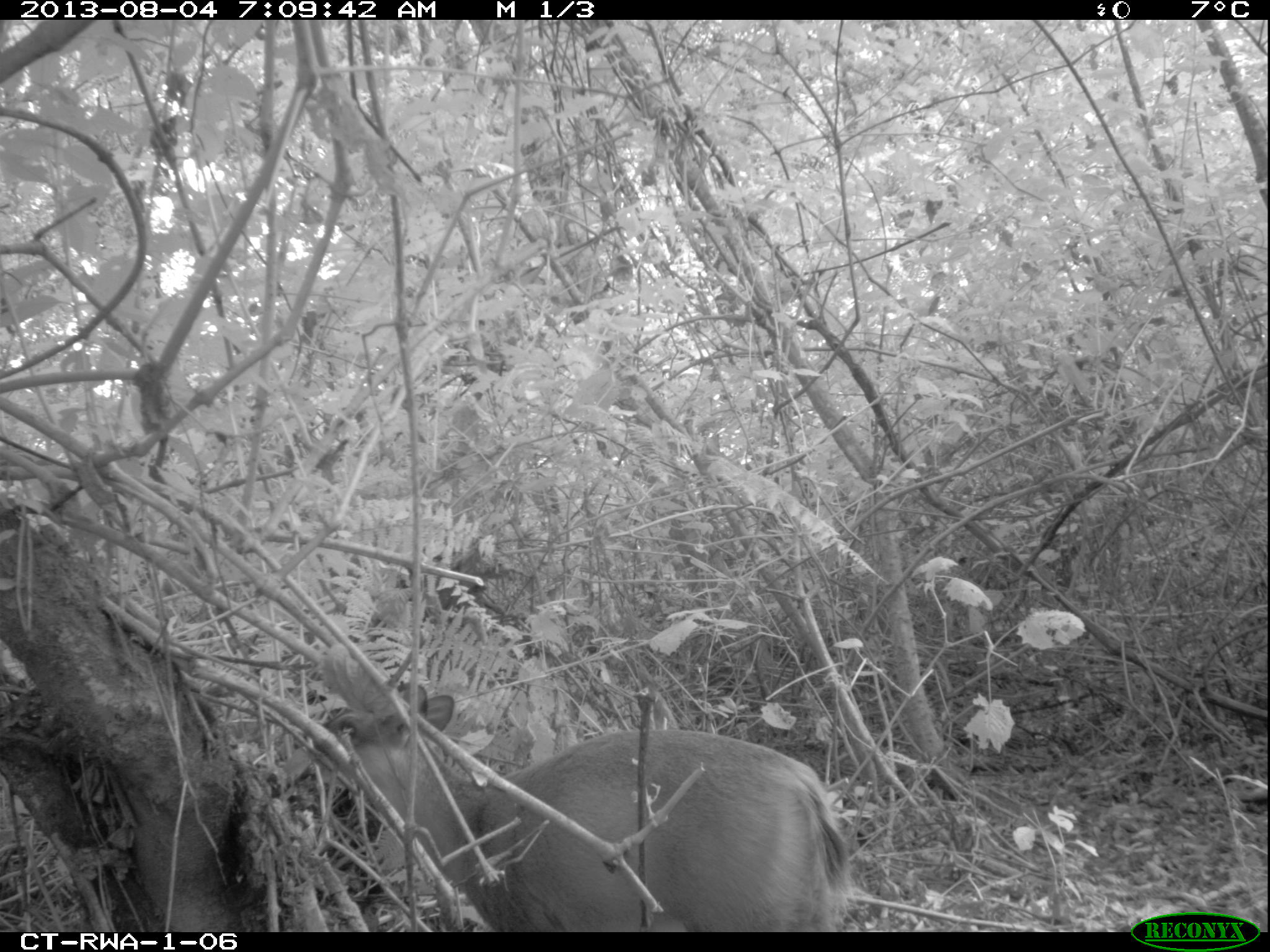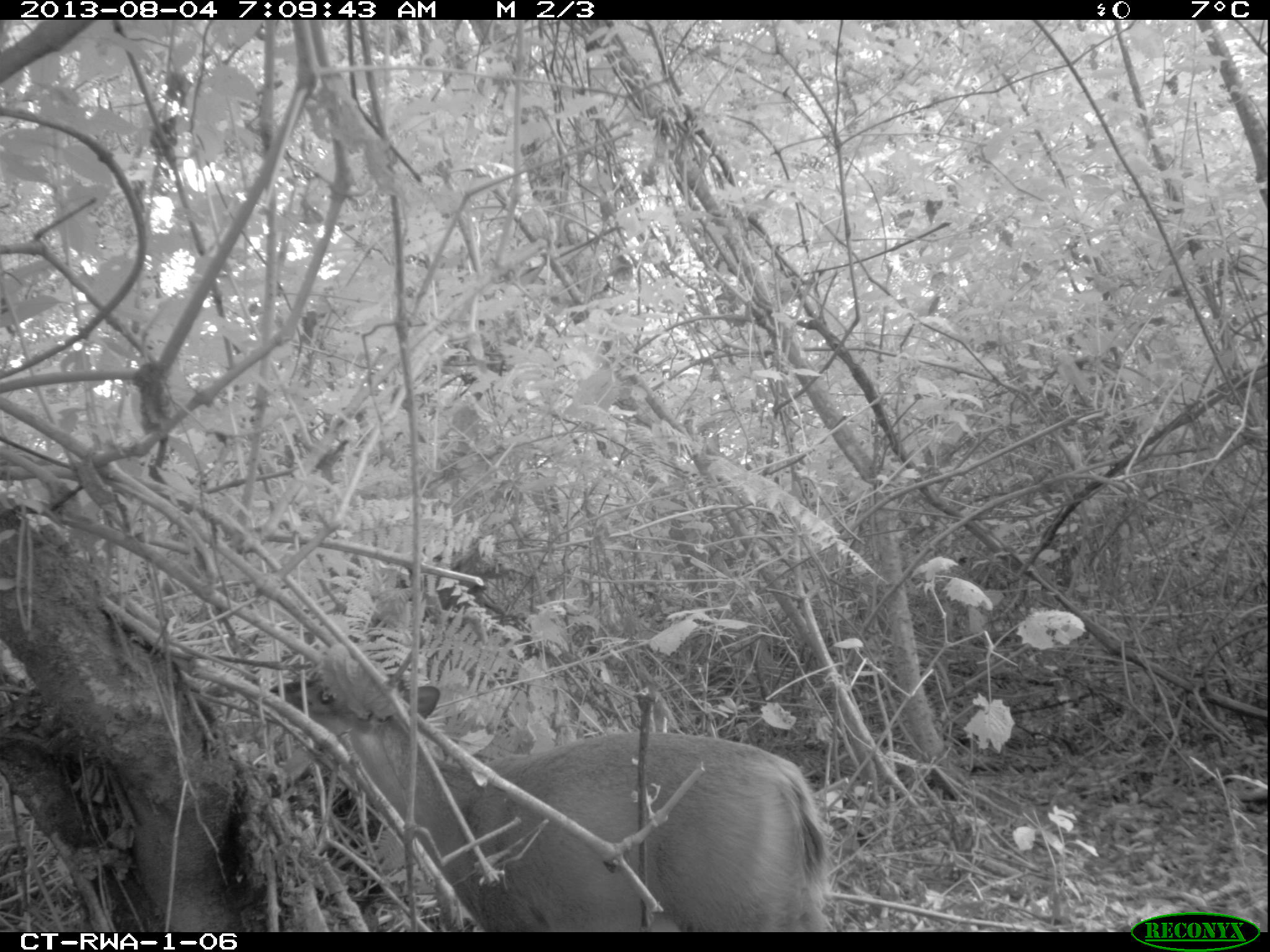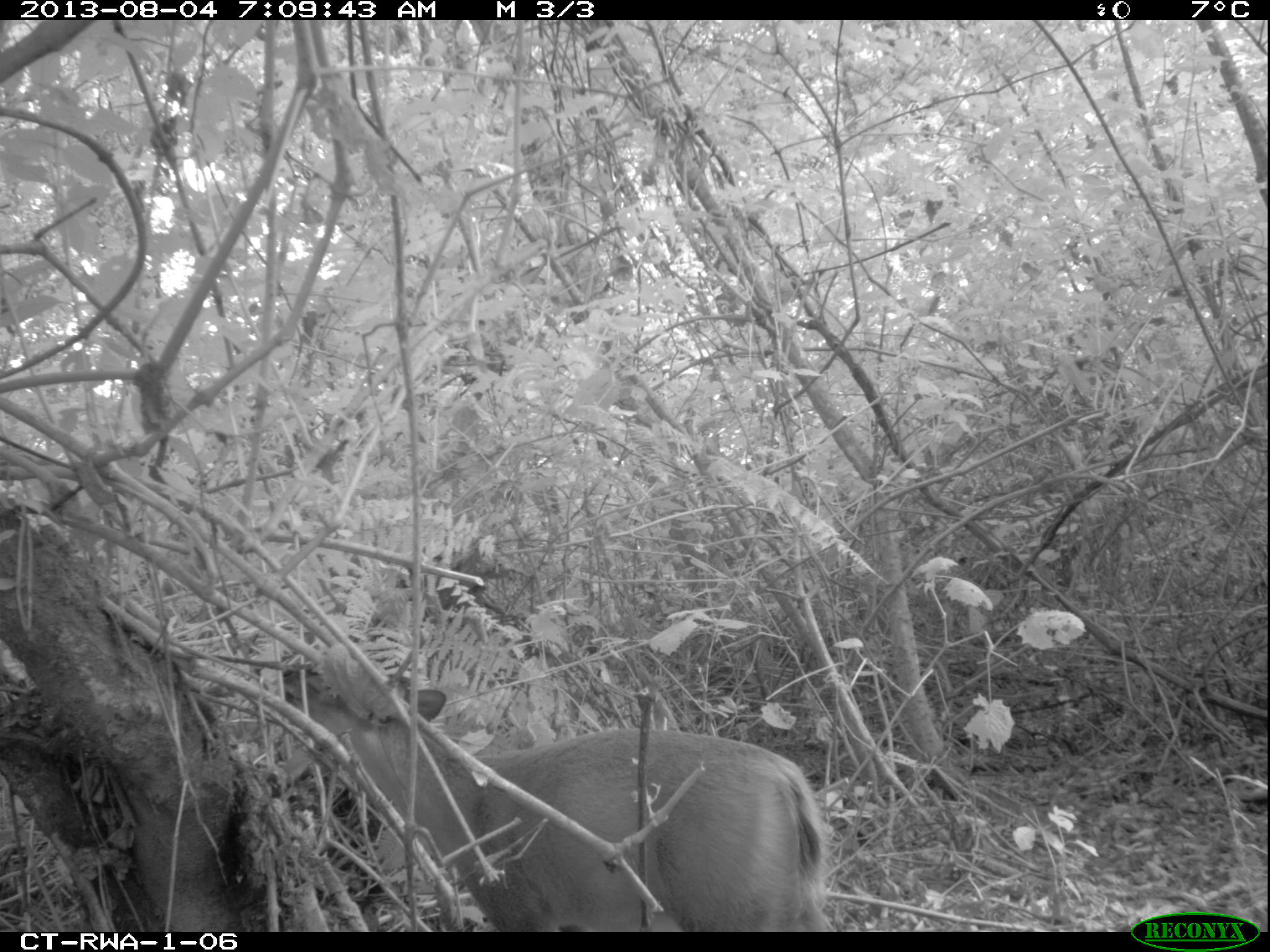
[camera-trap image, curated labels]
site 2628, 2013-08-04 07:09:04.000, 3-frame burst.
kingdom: Animalia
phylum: Chordata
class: Mammalia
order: Artiodactyla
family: Bovidae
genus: Cephalophus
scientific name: Cephalophus nigrifrons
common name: black-fronted duiker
Cephalophus nigrifrons (black-fronted duiker), count 1.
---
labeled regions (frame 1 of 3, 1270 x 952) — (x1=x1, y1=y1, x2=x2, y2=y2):
cephalophus nigrifrons: (x1=313, y1=680, x2=851, y2=931)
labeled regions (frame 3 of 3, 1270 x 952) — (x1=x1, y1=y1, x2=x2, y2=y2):
cephalophus nigrifrons: (x1=279, y1=663, x2=834, y2=933)